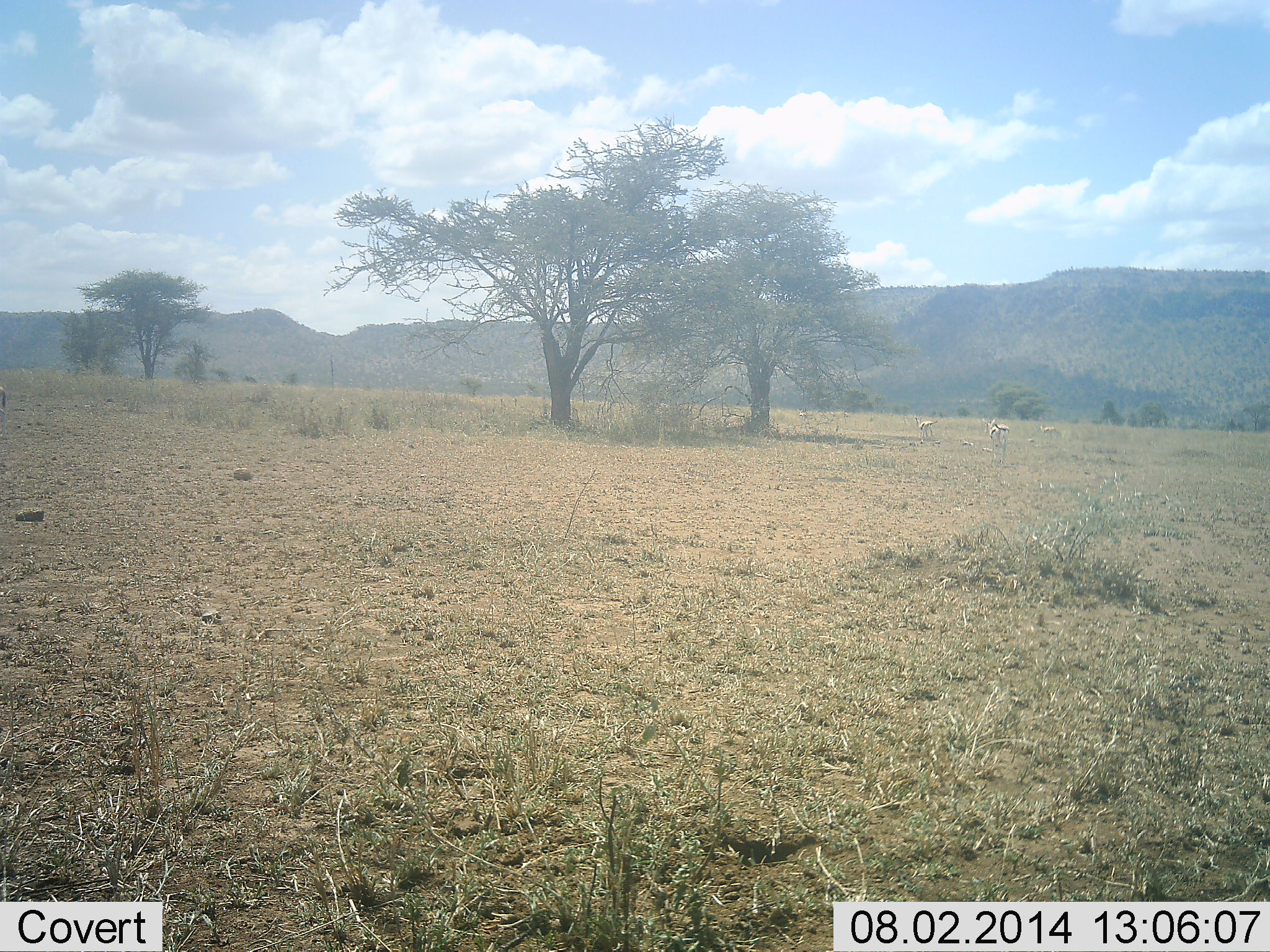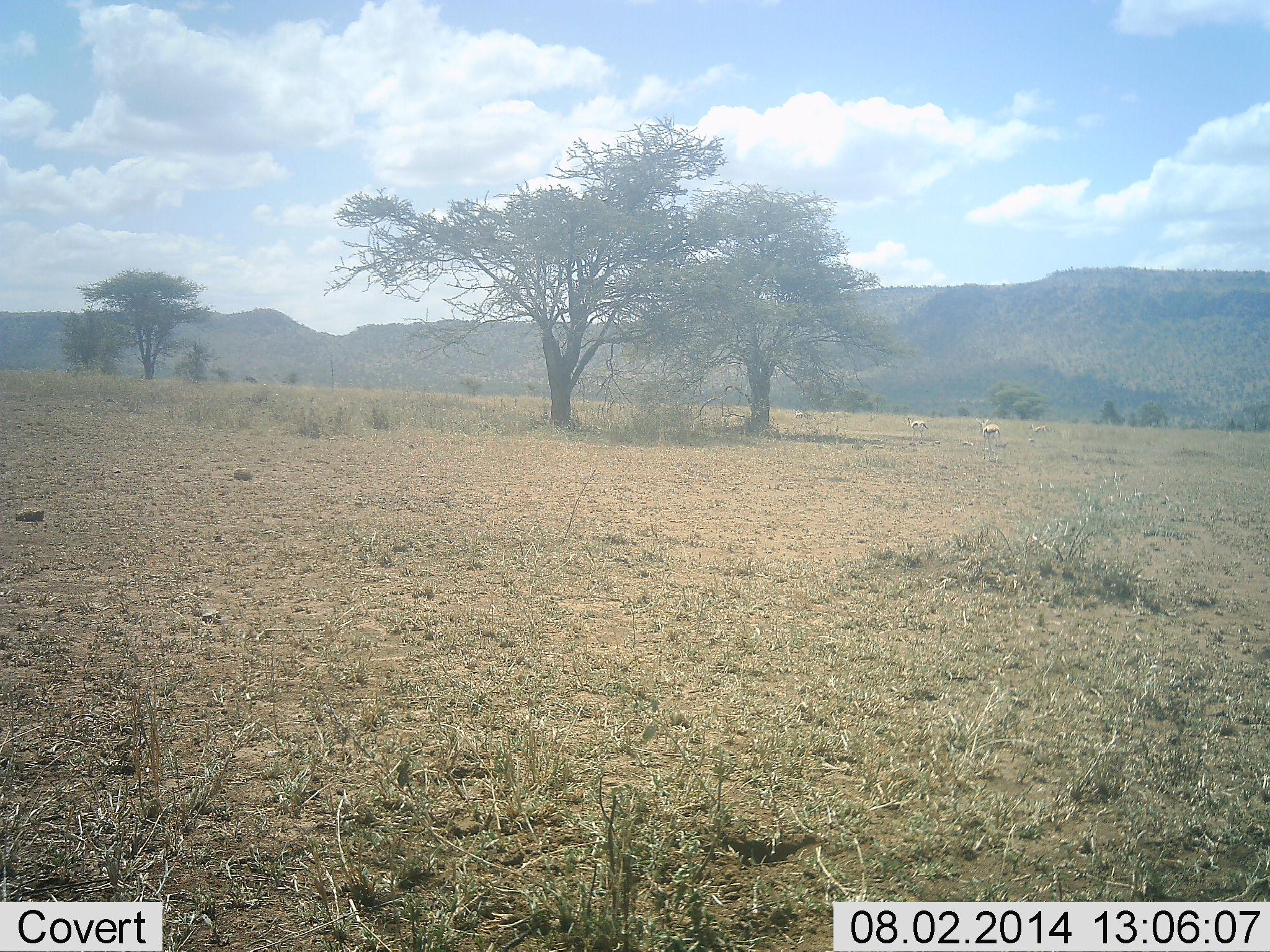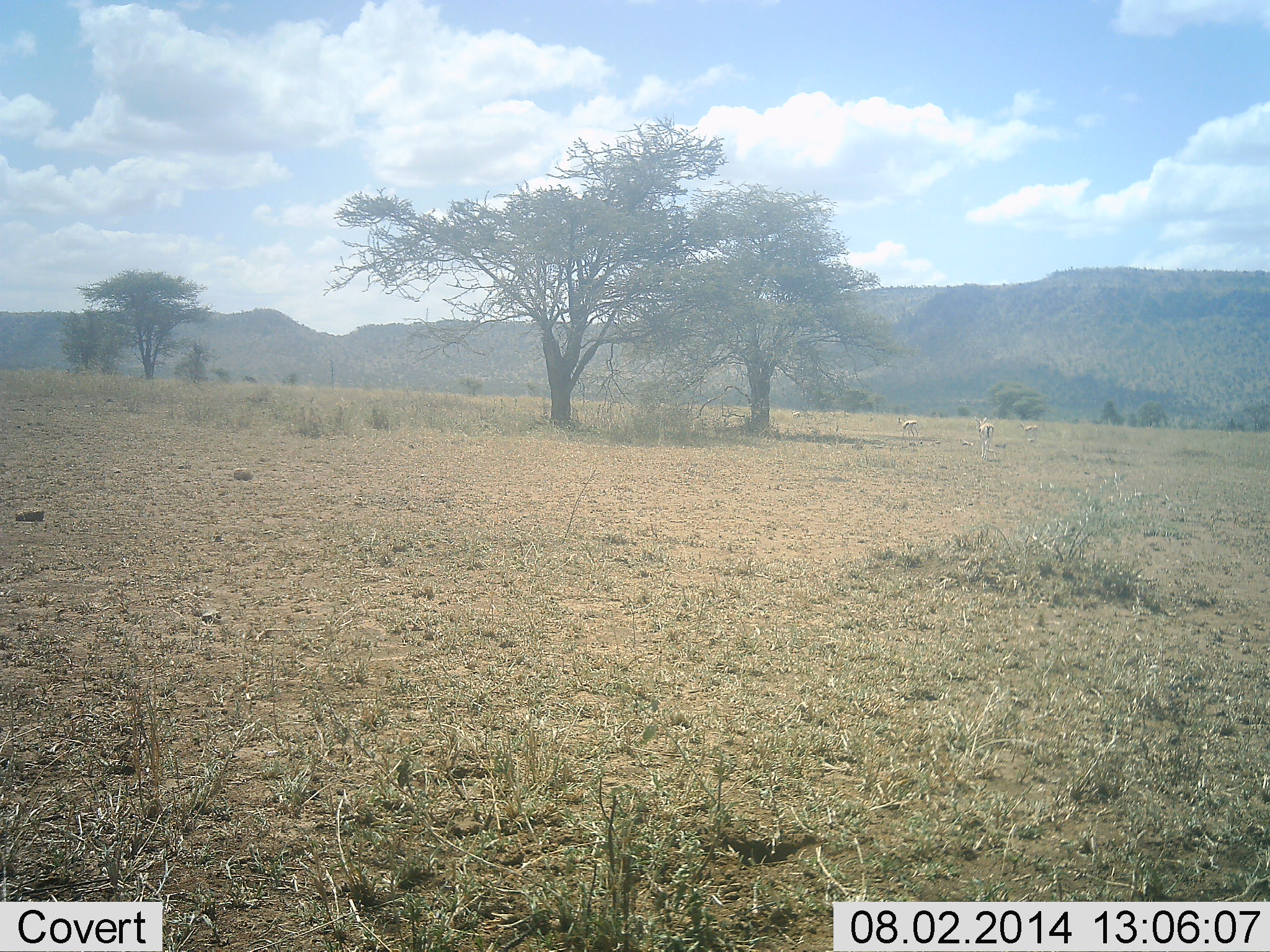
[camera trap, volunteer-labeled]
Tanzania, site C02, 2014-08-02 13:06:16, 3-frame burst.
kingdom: Animalia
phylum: Chordata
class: Mammalia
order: Artiodactyla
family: Bovidae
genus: Eudorcas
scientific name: Eudorcas thomsonii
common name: thomson's gazelle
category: gazellethomsons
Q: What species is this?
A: Gazellethomsons (thomson's gazelle) (Eudorcas thomsonii).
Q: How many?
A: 3.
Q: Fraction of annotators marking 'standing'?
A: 14%.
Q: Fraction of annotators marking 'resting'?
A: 0%.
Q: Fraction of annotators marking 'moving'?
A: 86%.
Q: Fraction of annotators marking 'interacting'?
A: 0%.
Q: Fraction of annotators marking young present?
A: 0%.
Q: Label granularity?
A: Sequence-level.